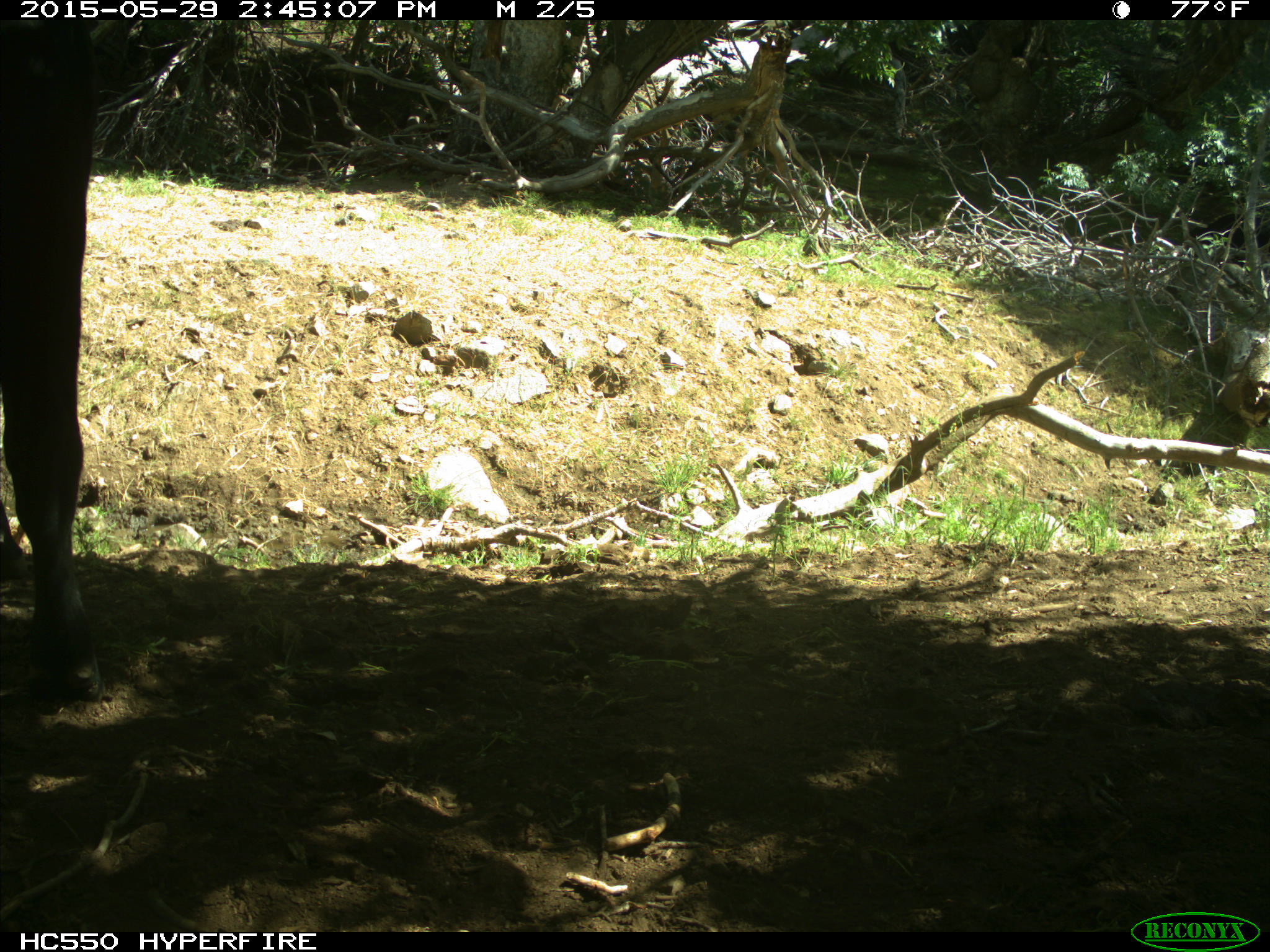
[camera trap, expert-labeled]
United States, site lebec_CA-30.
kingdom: Animalia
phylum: Chordata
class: Mammalia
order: Artiodactyla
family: Bovidae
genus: Bos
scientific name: Bos taurus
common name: domestic cow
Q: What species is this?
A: Bos taurus (domestic cow).